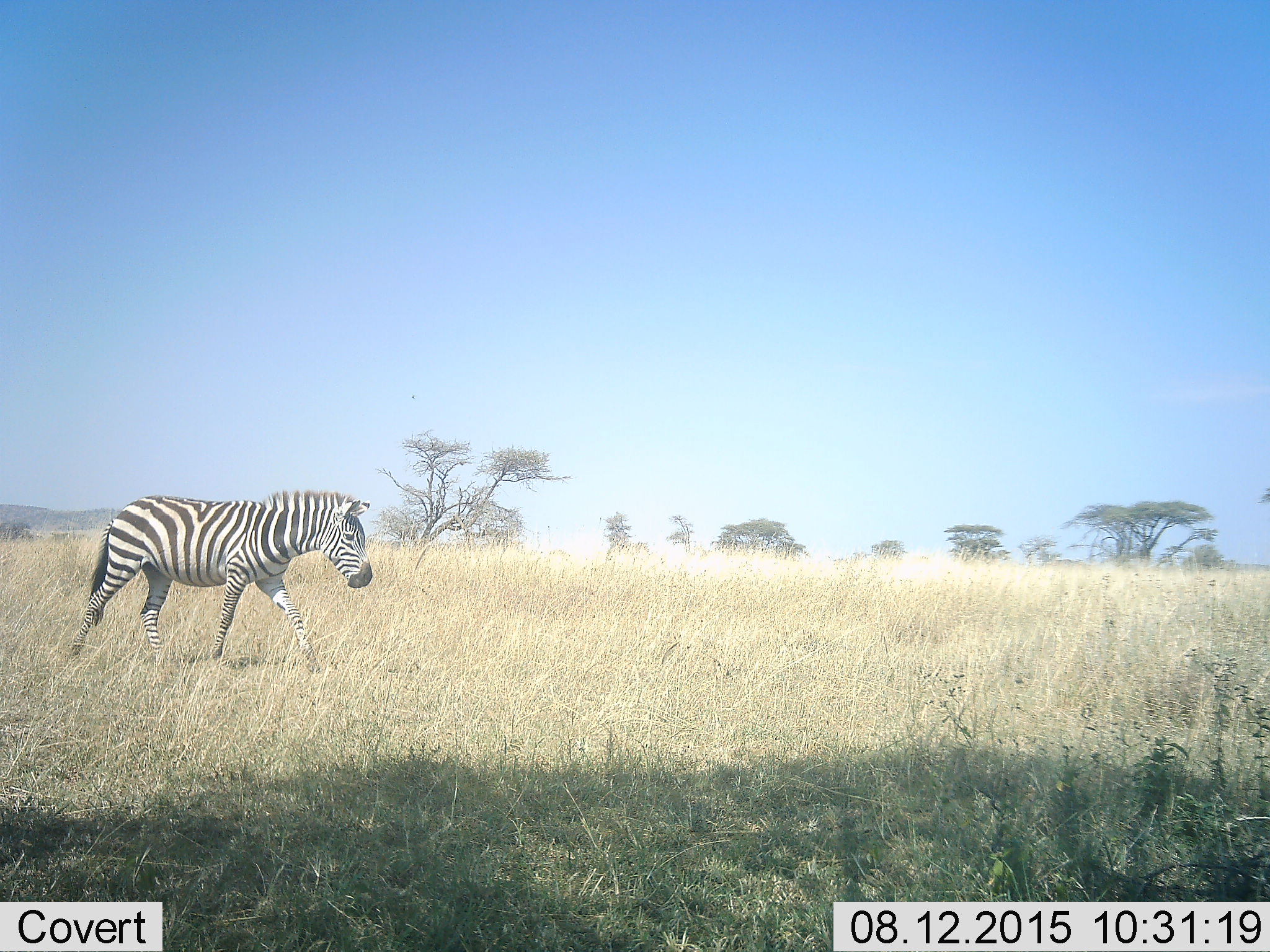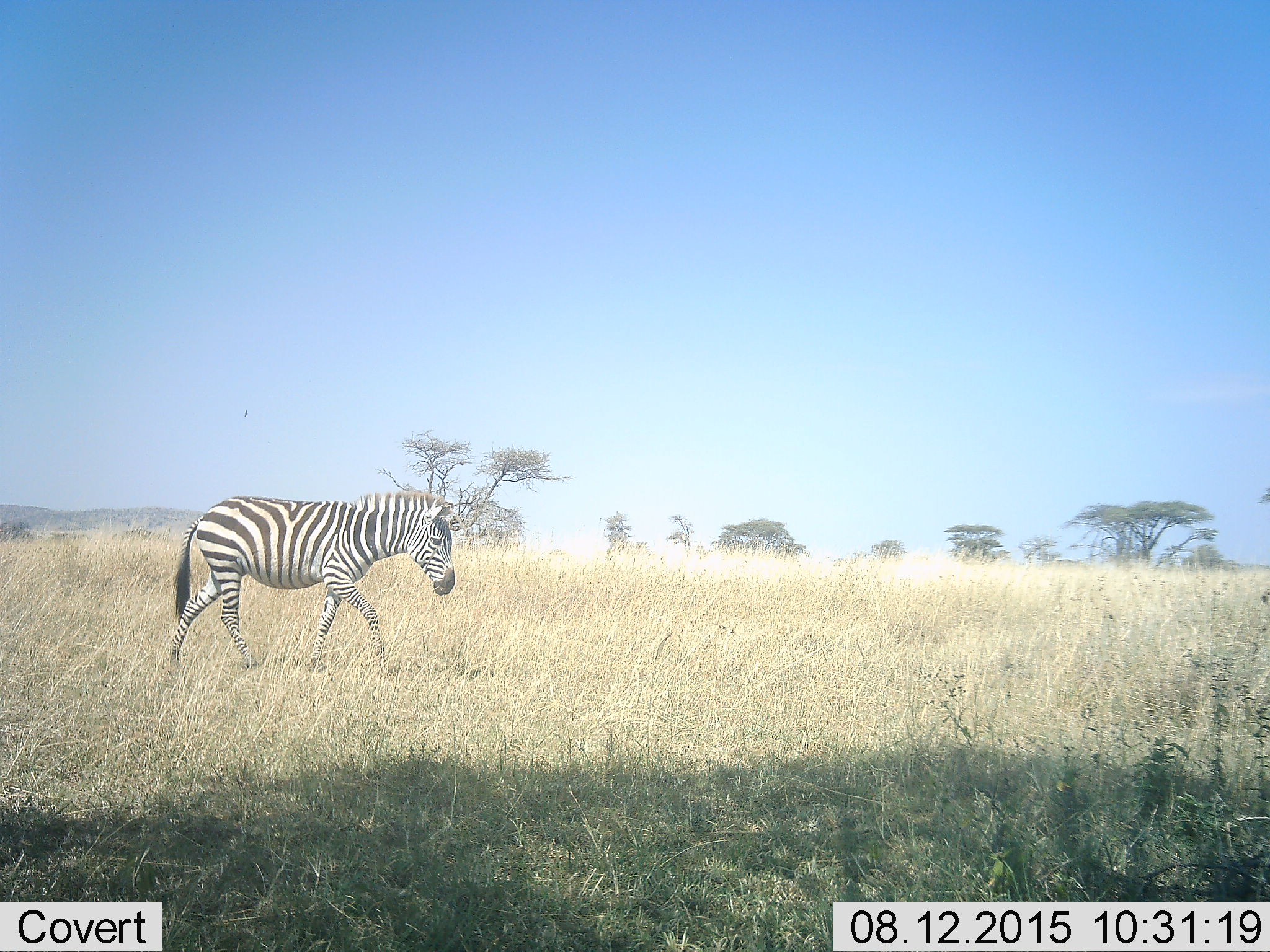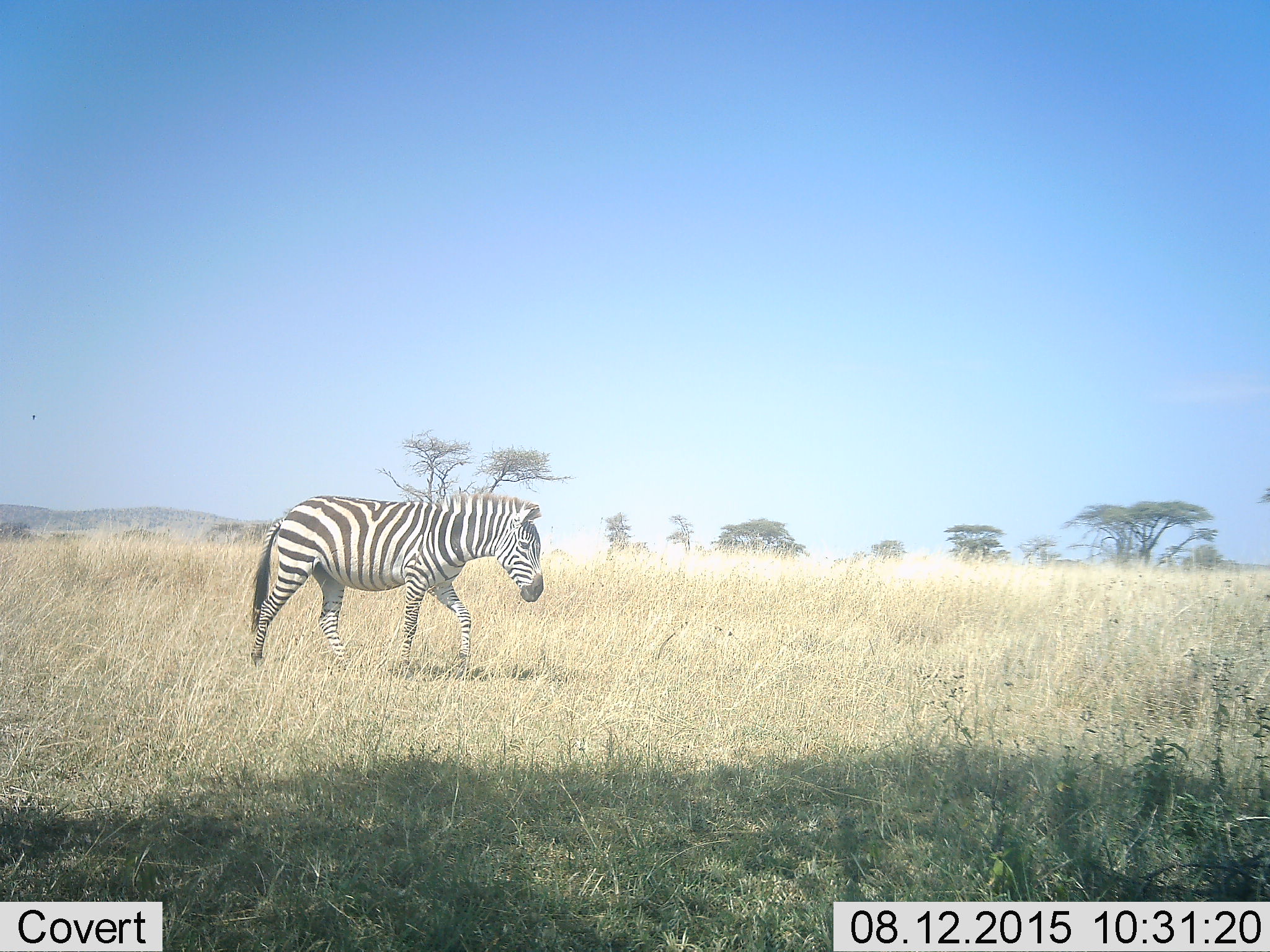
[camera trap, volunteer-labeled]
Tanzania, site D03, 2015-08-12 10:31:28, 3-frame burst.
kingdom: Animalia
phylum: Chordata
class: Mammalia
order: Perissodactyla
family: Equidae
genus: Equus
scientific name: Equus quagga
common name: plains zebra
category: zebra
Zebra (plains zebra) (Equus quagga), count 1. Behavior (volunteer vote fractions): standing 11%, resting 0%, moving 95%, interacting 0%. Young present (vote fraction): 0%. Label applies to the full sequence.